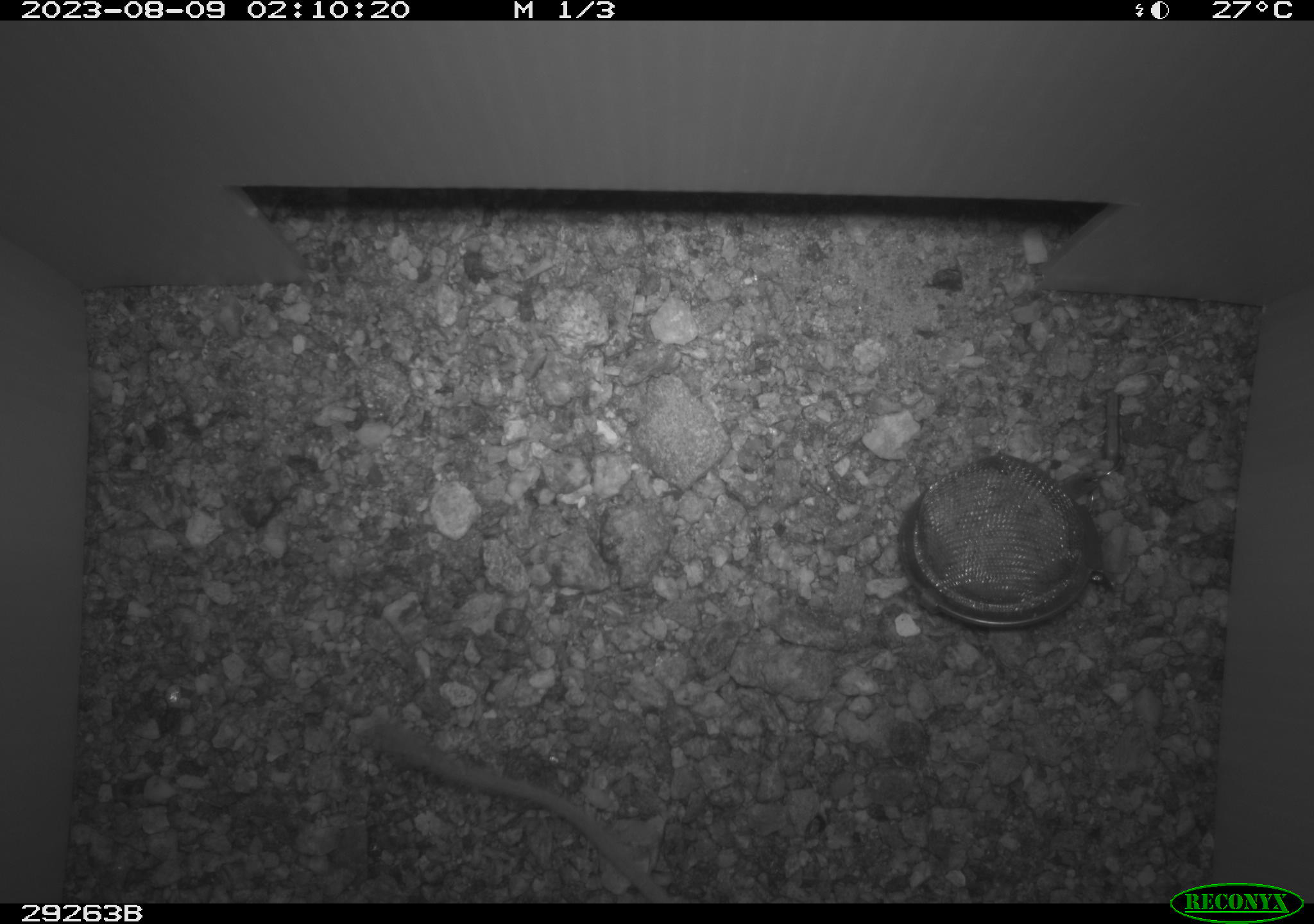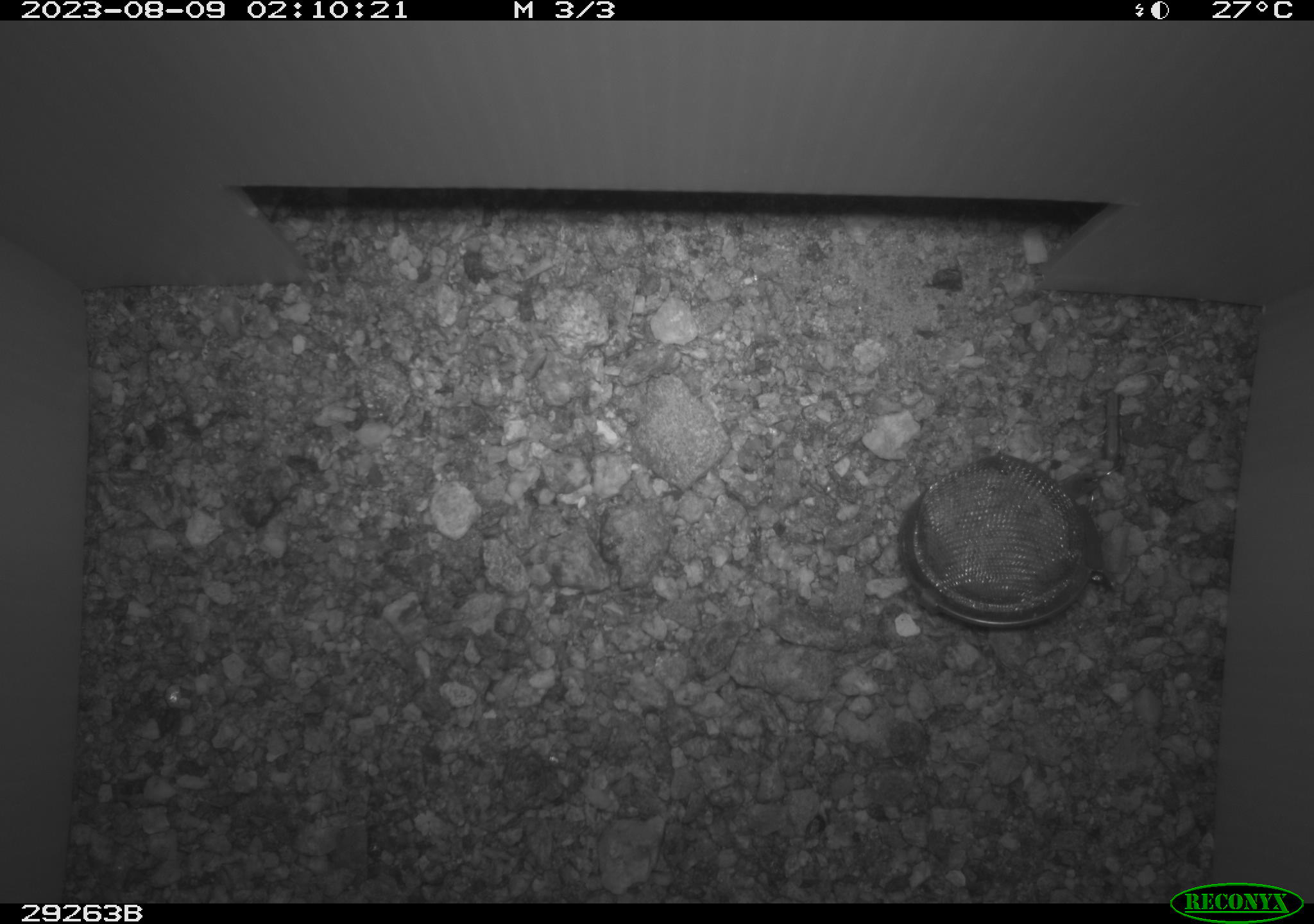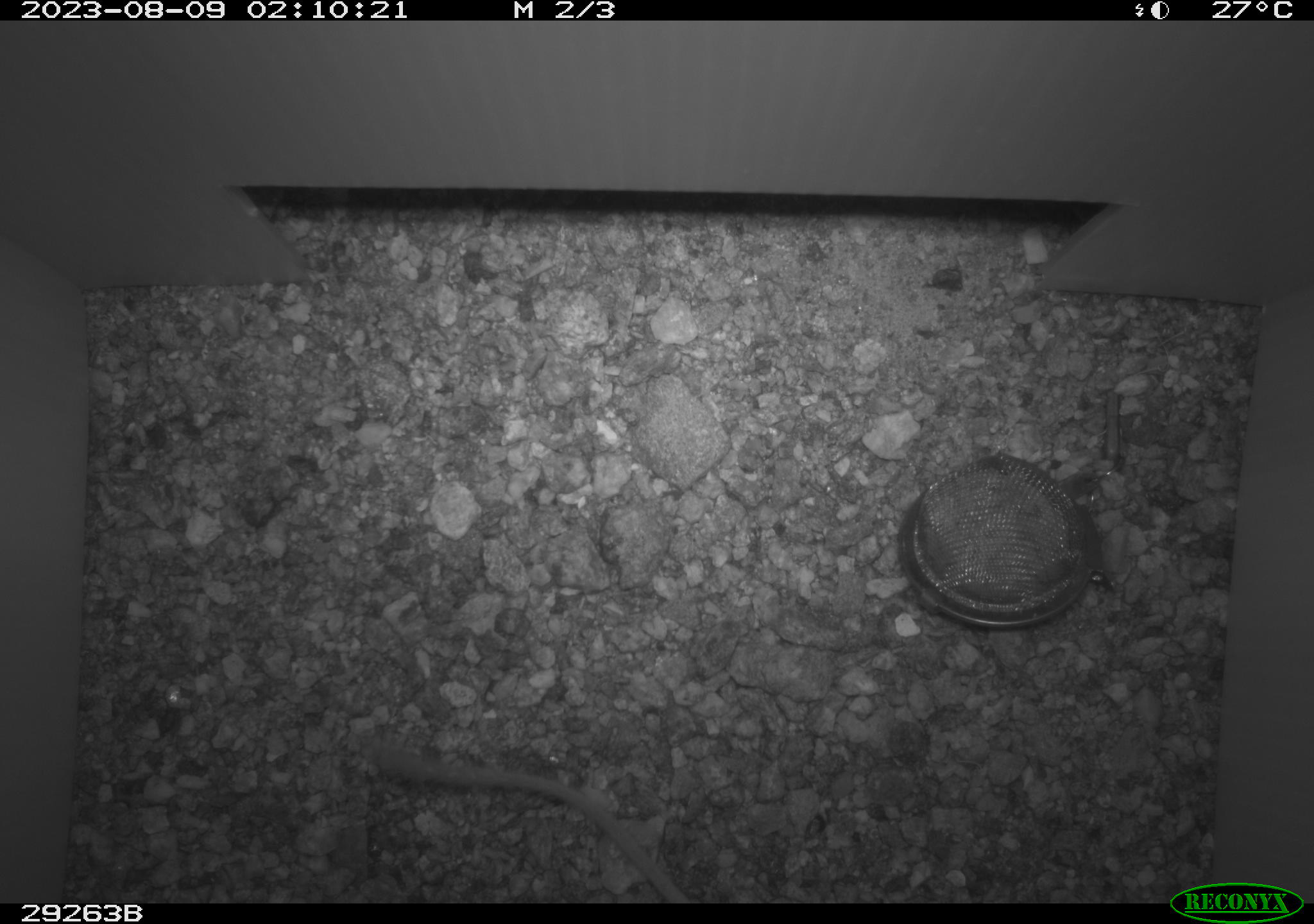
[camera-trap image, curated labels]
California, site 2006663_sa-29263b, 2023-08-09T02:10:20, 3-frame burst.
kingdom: Animalia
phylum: Chordata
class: Mammalia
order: Rodentia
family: Heteromyidae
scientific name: Heteromyidae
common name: kangaroo rats and pocket mice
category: heteromyidae family